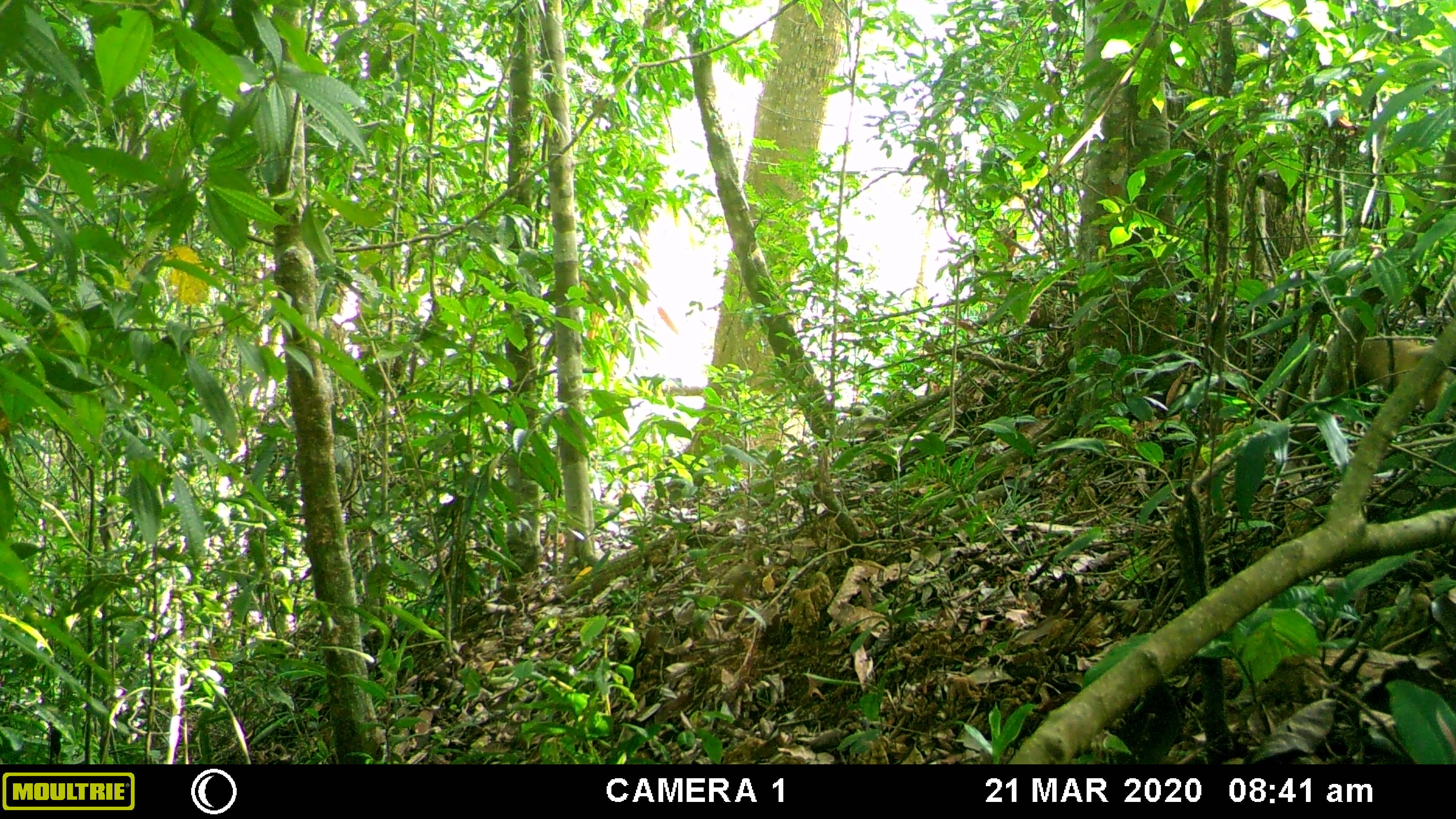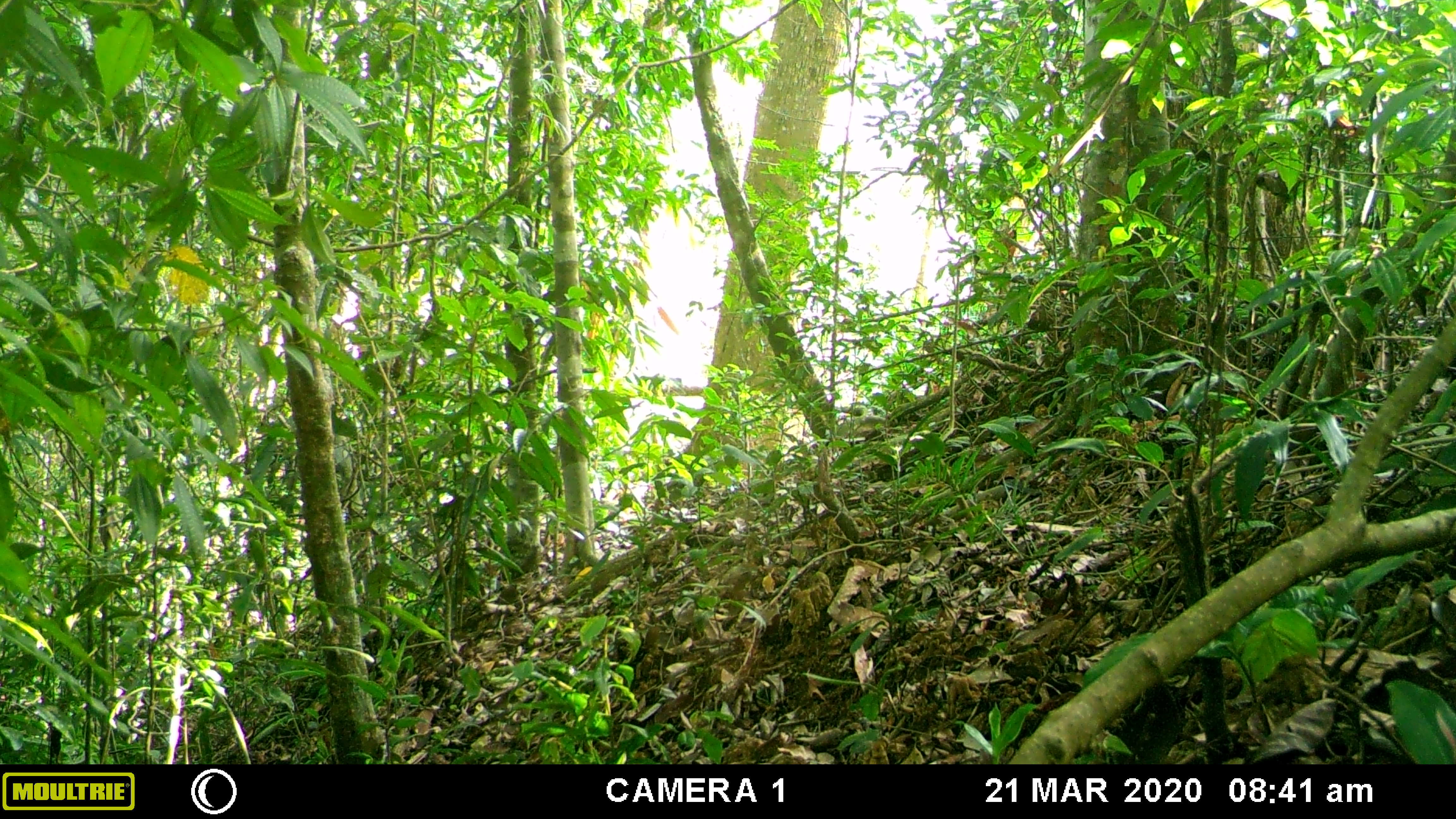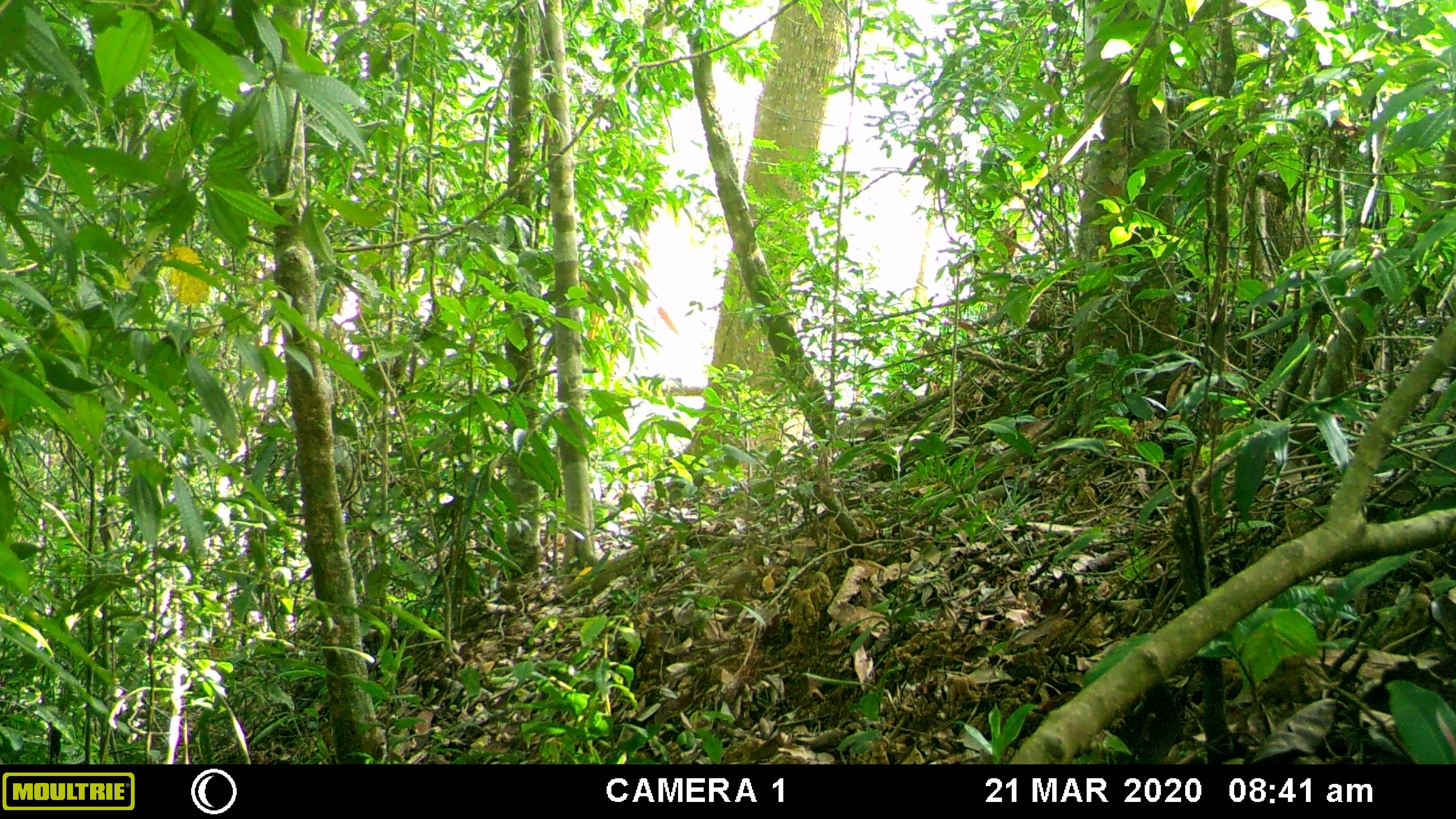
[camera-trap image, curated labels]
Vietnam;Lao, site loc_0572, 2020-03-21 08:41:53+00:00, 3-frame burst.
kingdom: Animalia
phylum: Chordata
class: Mammalia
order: Carnivora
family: Mustelidae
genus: Martes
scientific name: Martes flavigula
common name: yellow-throated marten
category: yellow throated marten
Yellow throated marten (yellow-throated marten) (Martes flavigula). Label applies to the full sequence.